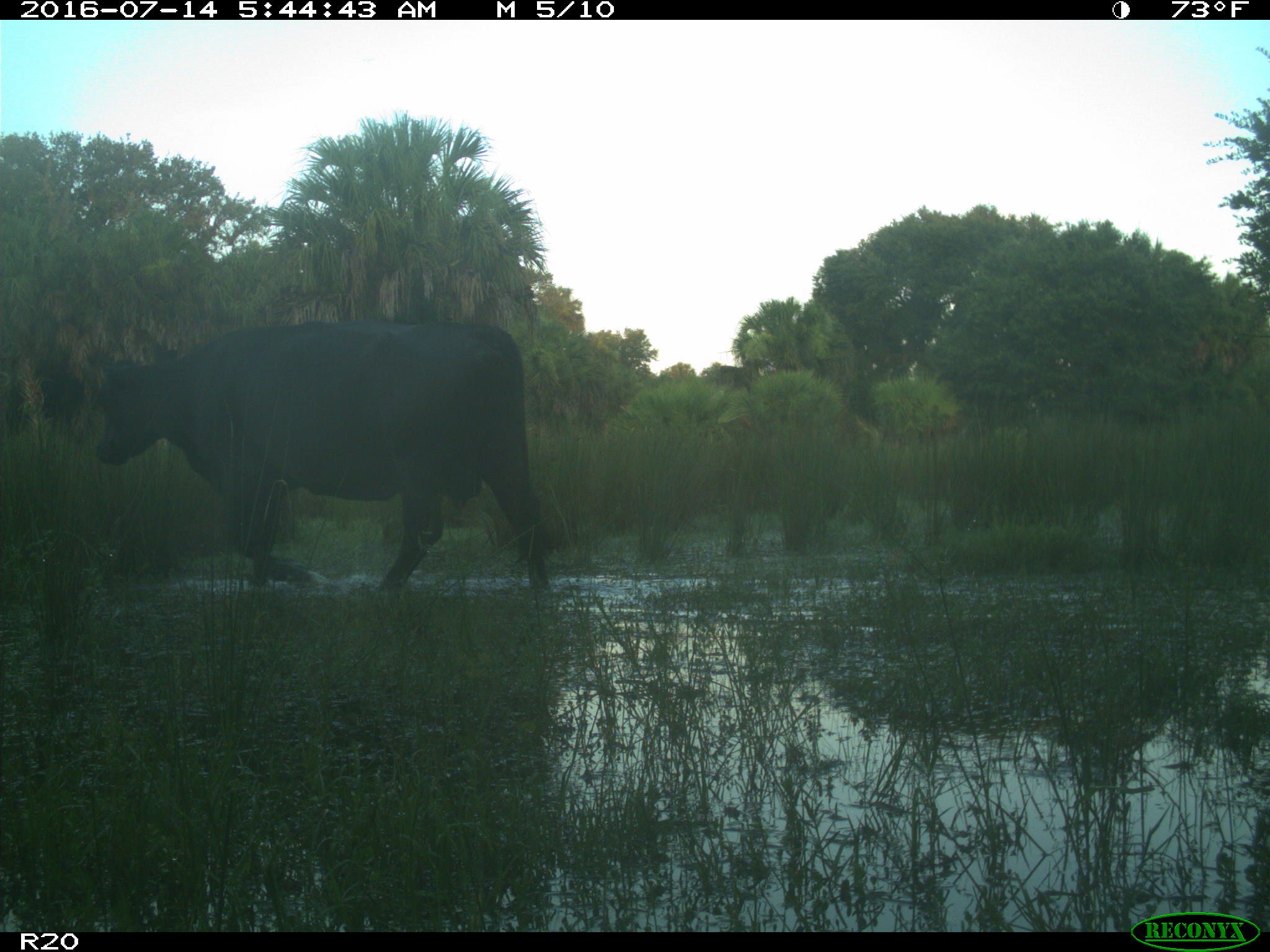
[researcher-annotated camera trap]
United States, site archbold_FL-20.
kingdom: Animalia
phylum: Chordata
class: Mammalia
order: Artiodactyla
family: Bovidae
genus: Bos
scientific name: Bos taurus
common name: domestic cow